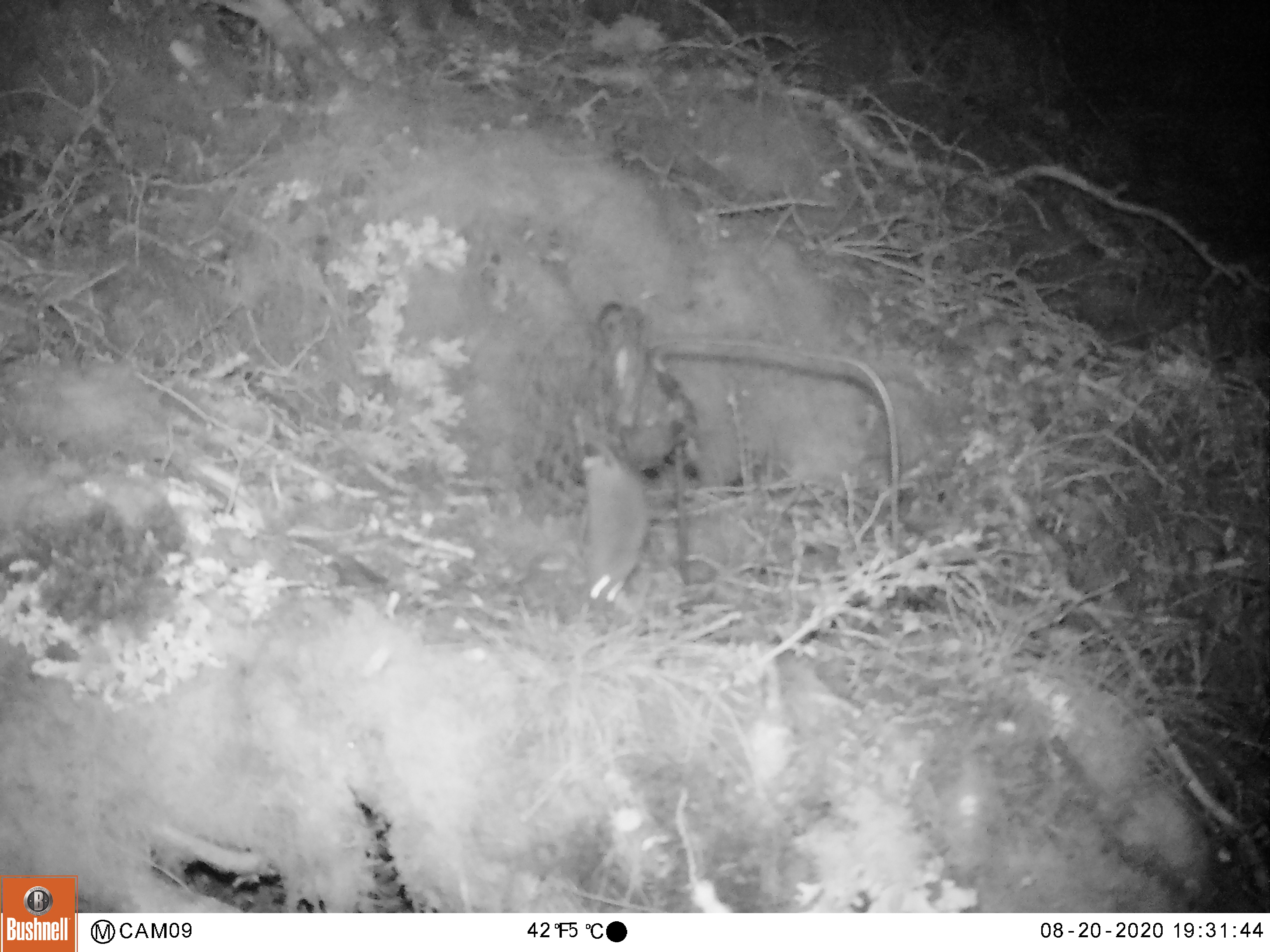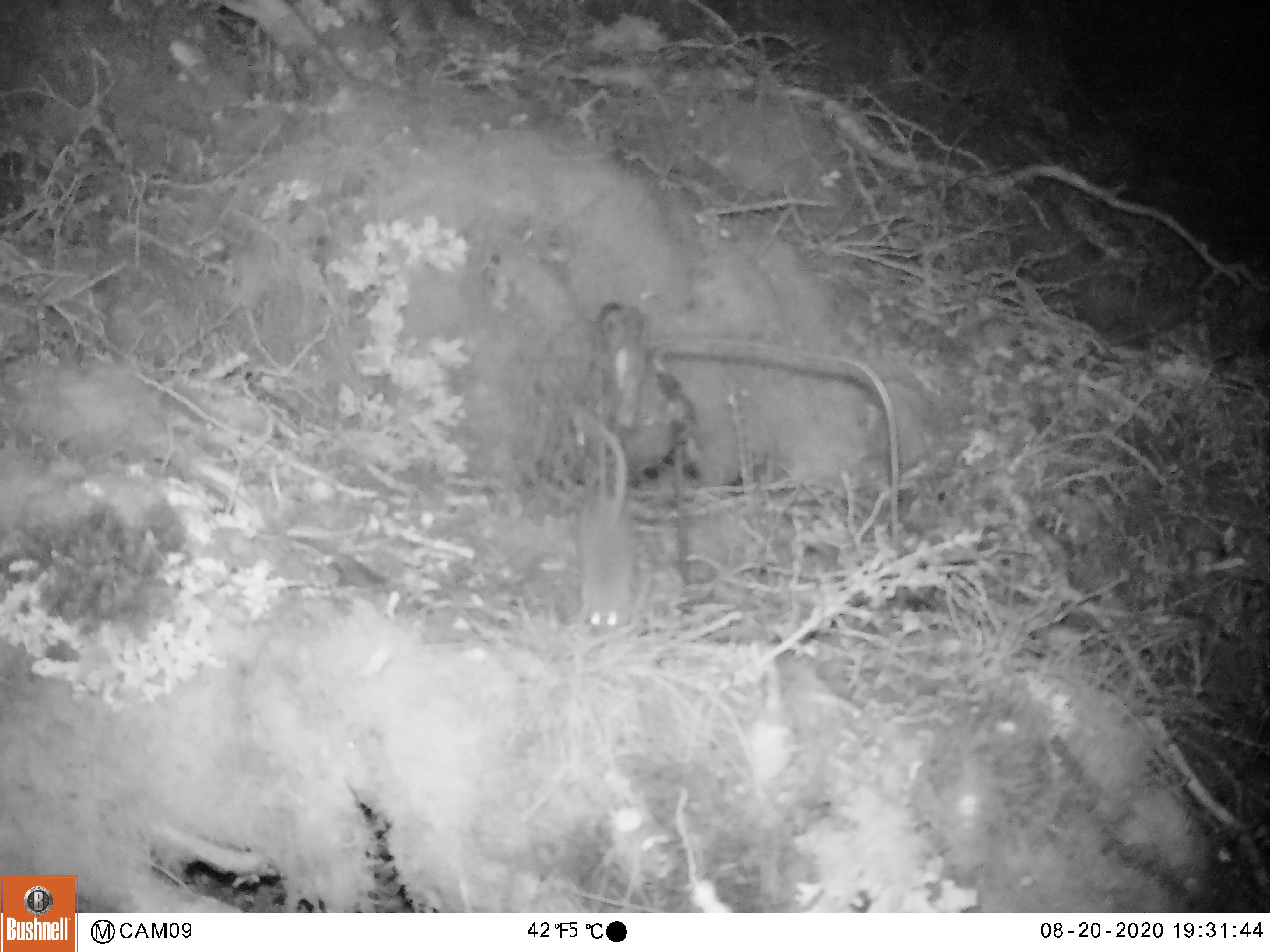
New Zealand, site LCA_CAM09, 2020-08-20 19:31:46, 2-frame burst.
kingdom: Animalia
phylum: Chordata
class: Mammalia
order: Rodentia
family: Muridae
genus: Mus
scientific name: Mus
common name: mouse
Mouse (Mus).